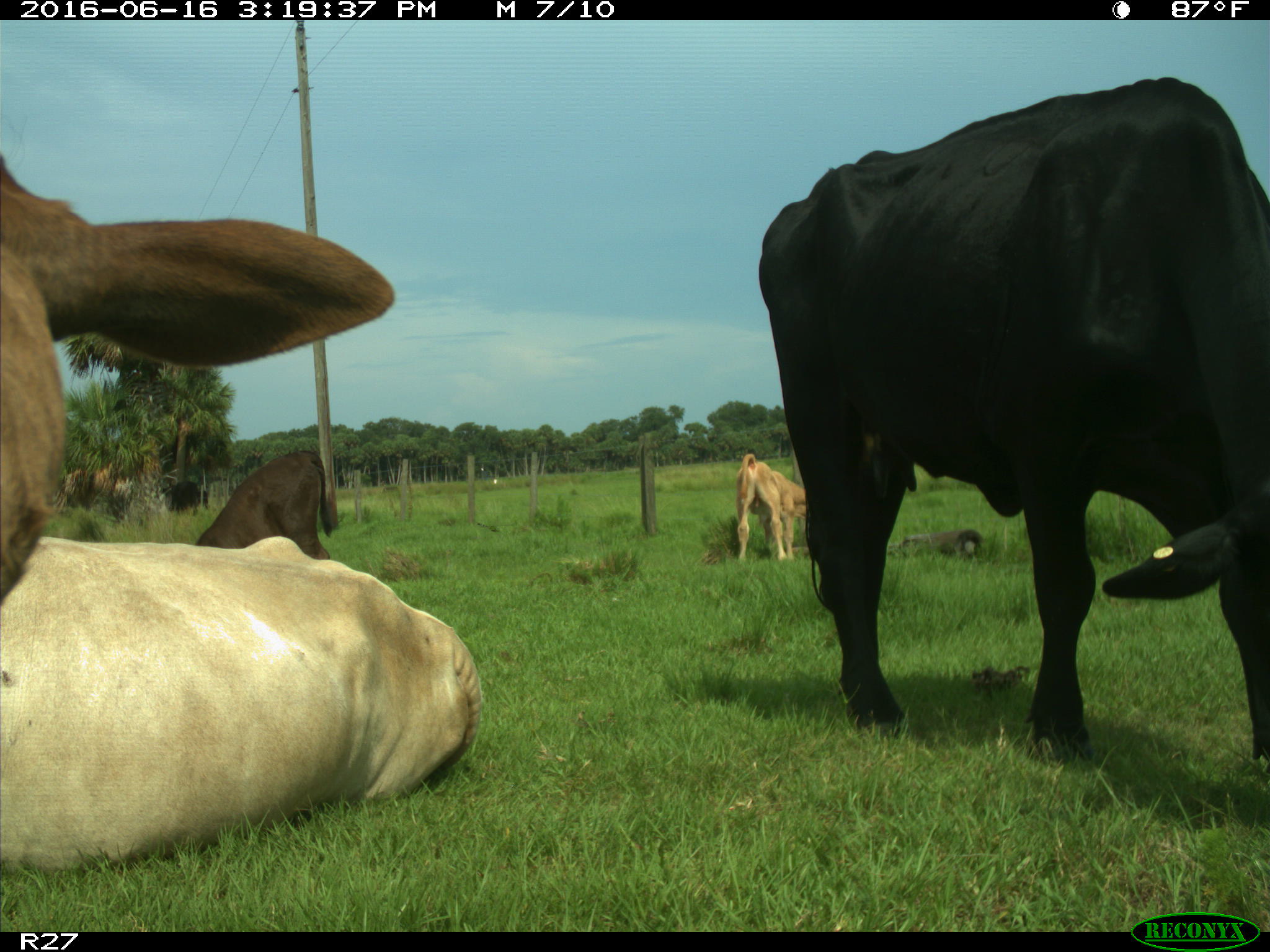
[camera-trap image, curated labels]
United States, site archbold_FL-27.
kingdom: Animalia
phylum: Chordata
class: Mammalia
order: Artiodactyla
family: Bovidae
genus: Bos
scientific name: Bos taurus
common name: domestic cow